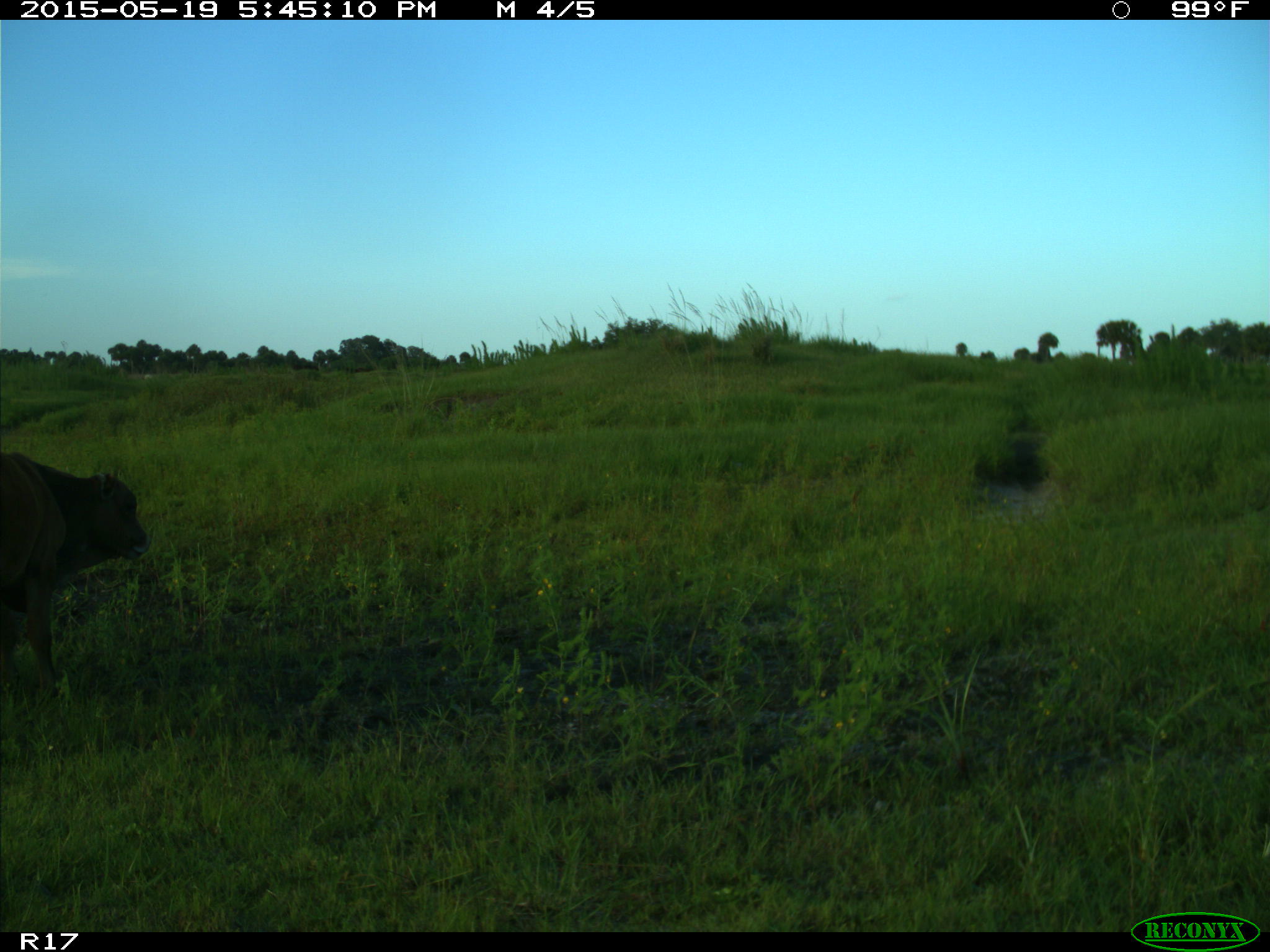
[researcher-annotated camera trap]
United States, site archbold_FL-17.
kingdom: Animalia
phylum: Chordata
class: Mammalia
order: Artiodactyla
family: Bovidae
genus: Bos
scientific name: Bos taurus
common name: domestic cow